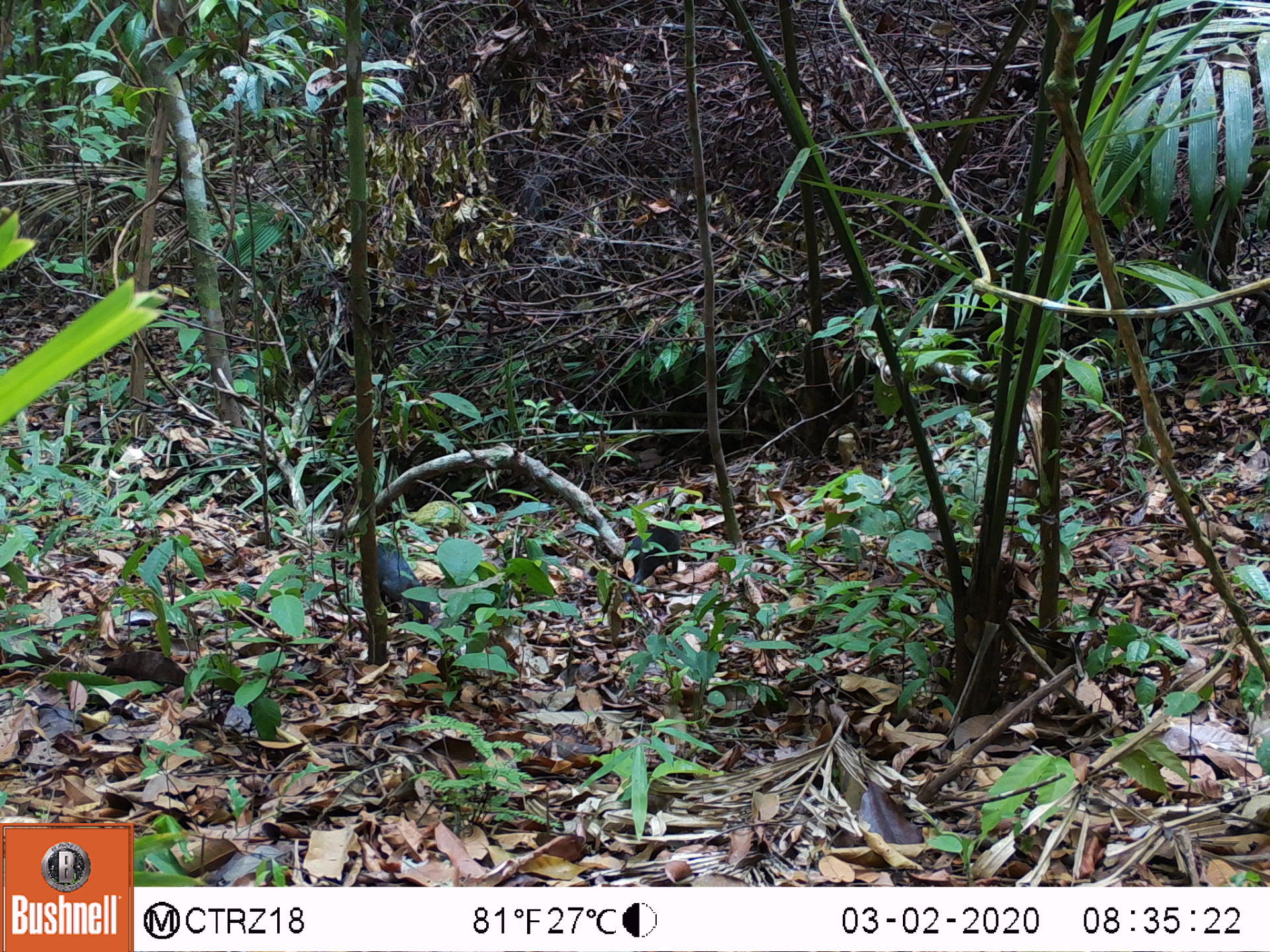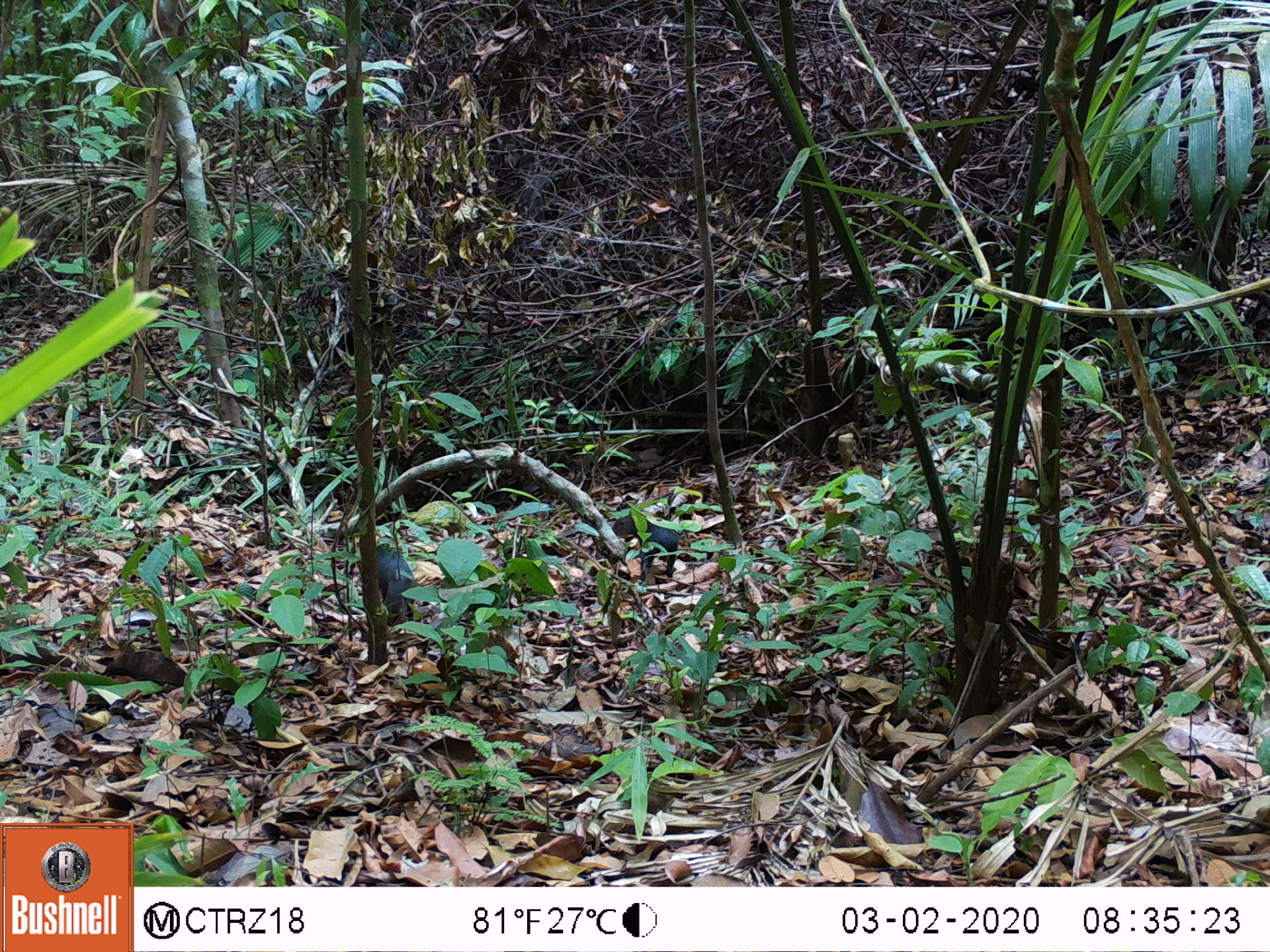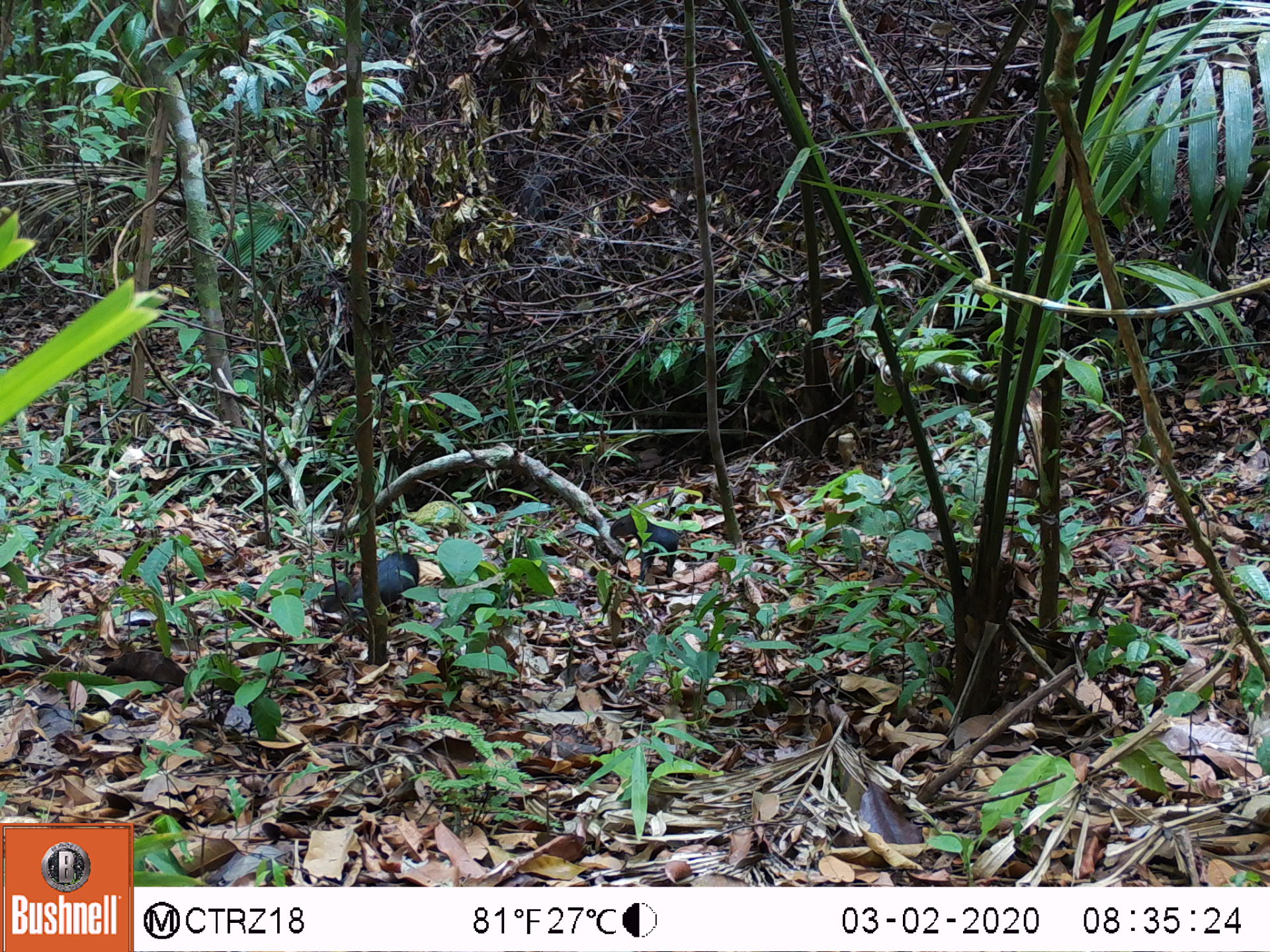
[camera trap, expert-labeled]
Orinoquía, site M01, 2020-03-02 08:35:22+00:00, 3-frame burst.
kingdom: Animalia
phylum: Chordata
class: Mammalia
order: Rodentia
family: Dasyproctidae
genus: Dasyprocta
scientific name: Dasyprocta fuliginosa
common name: black agouti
Black agouti (Dasyprocta fuliginosa).